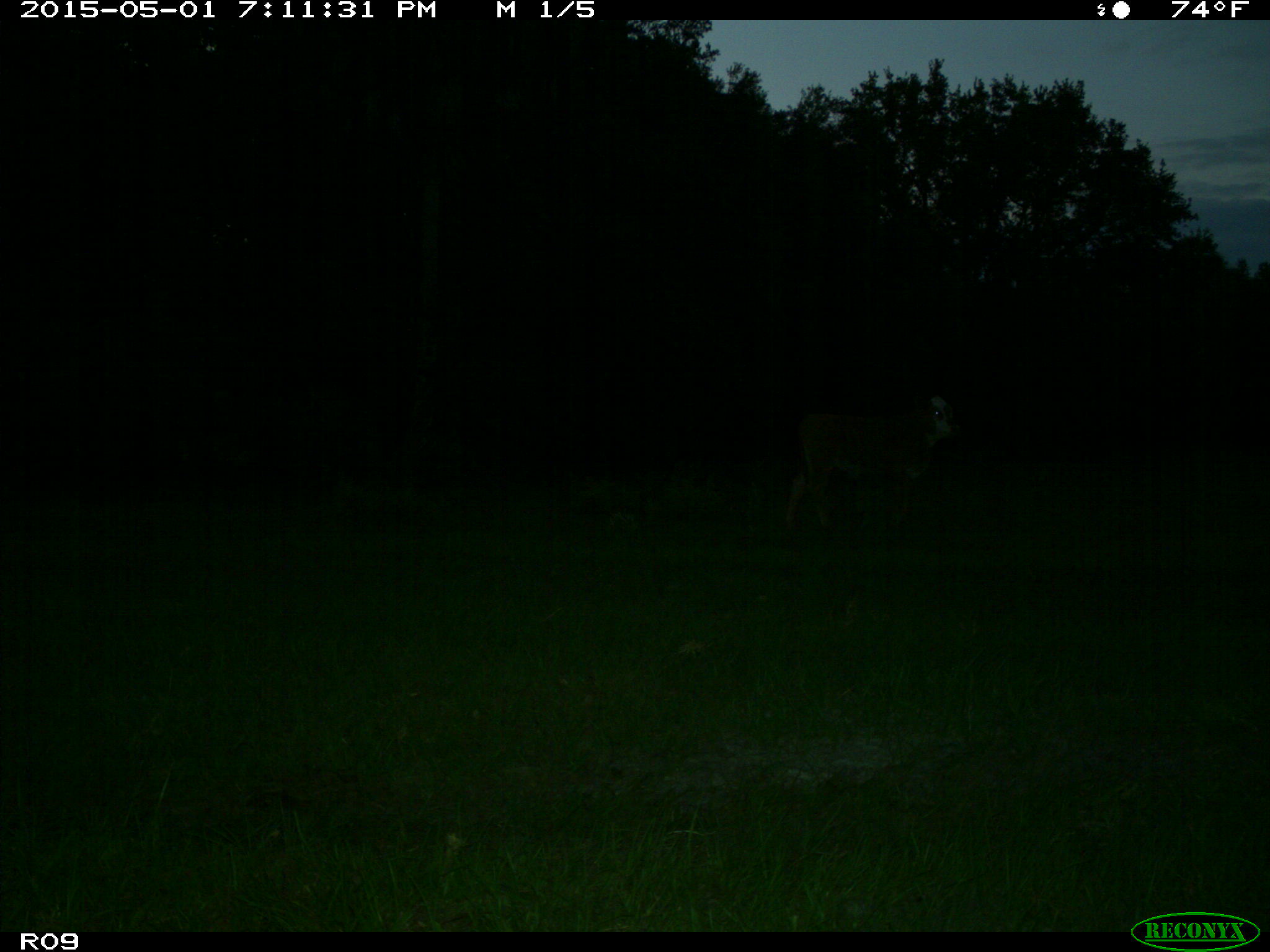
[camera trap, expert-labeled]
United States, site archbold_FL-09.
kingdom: Animalia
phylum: Chordata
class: Mammalia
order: Artiodactyla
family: Bovidae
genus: Bos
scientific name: Bos taurus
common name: domestic cow